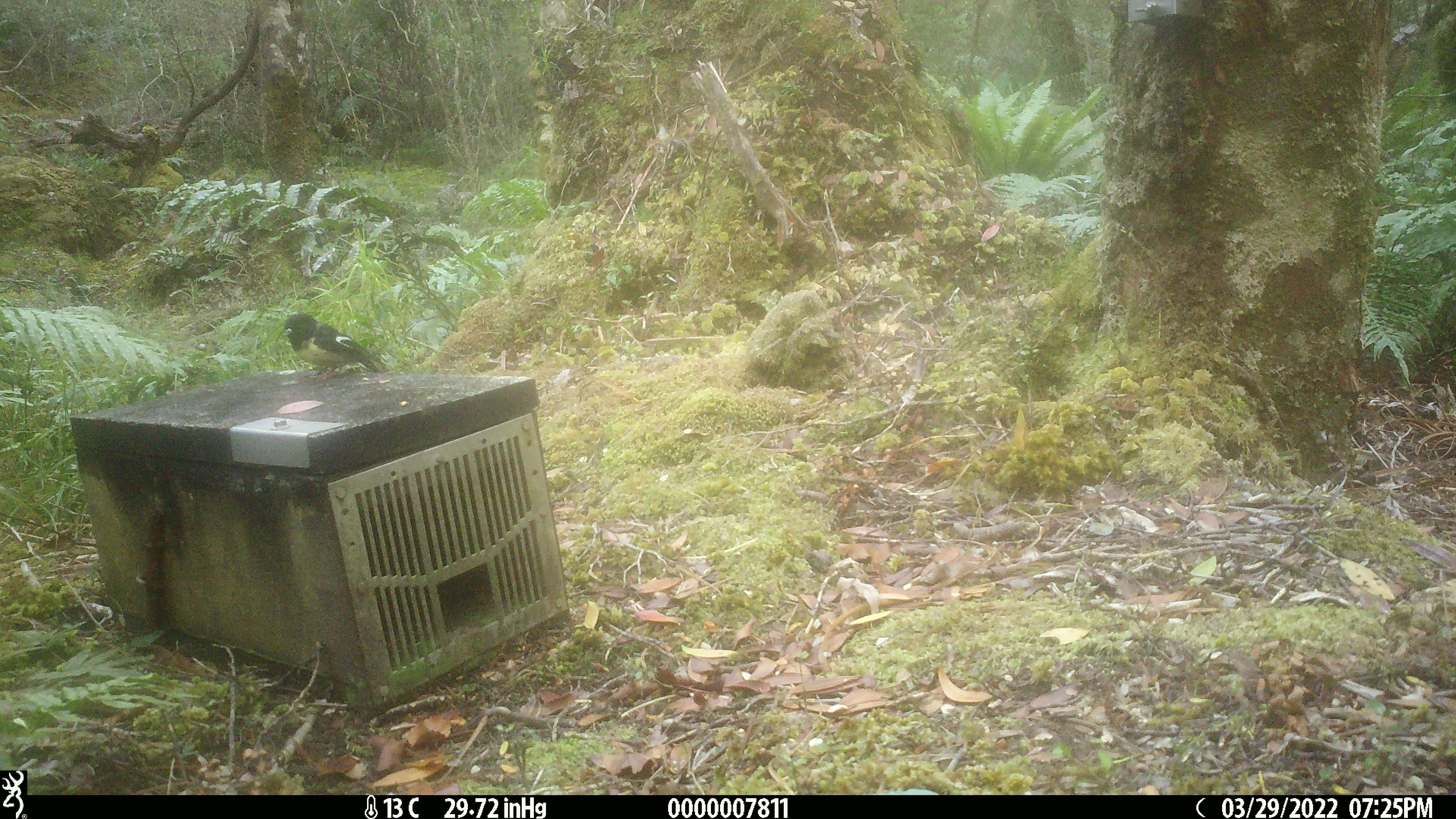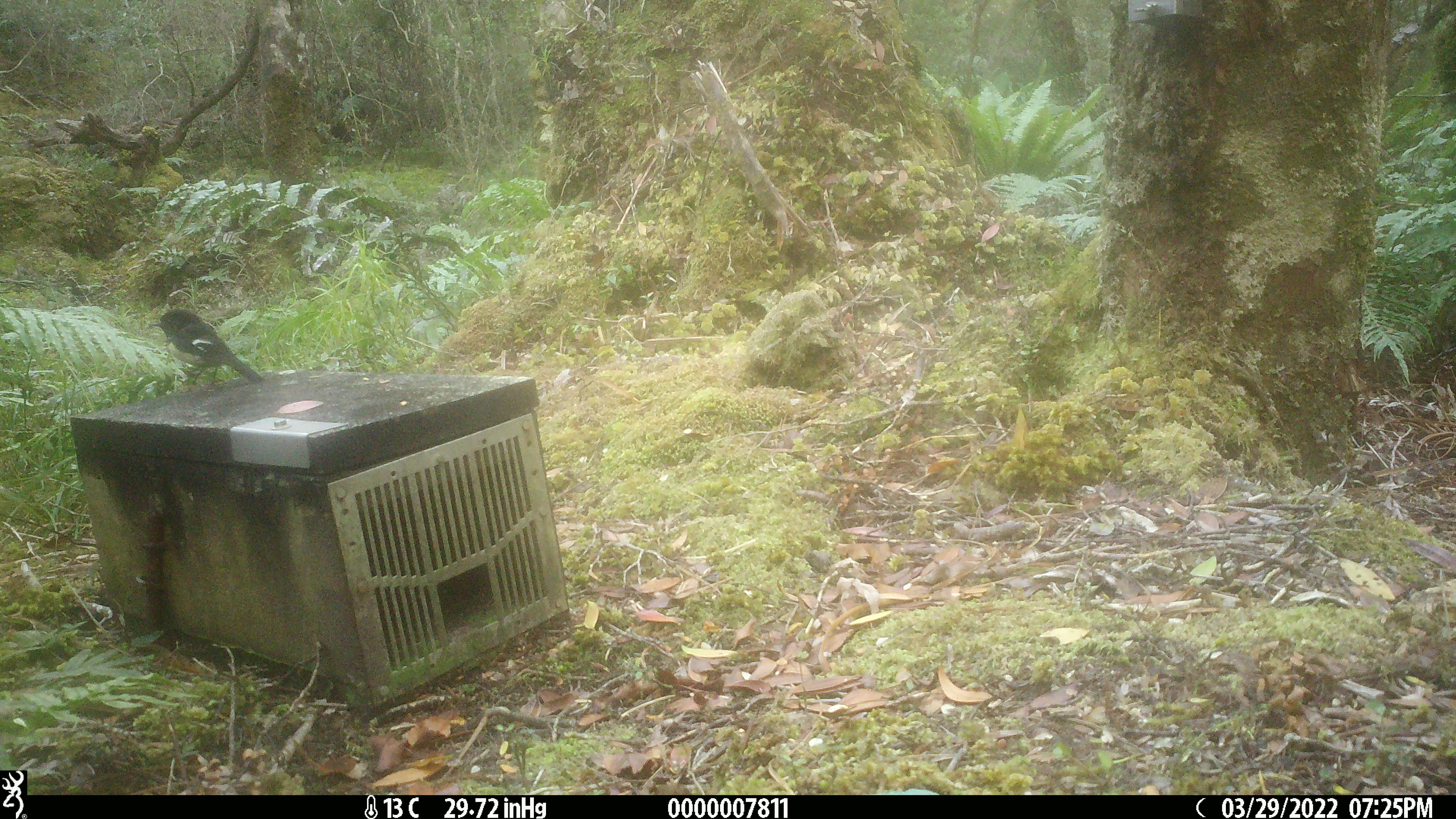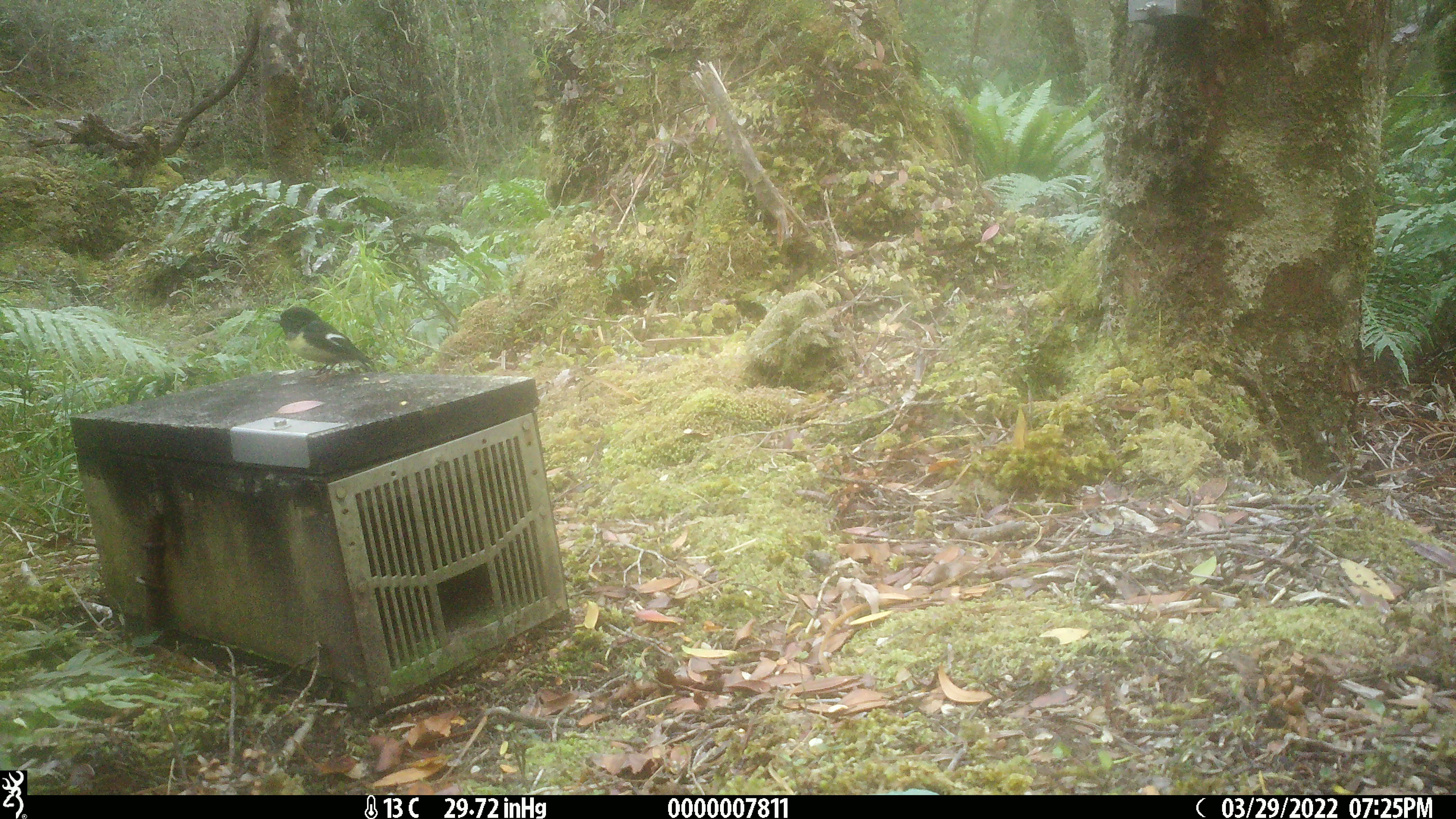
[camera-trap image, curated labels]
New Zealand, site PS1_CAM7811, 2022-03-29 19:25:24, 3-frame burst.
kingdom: Animalia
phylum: Chordata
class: Aves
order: Passeriformes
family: Petroicidae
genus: Petroica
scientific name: Petroica macrocephala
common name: tomtit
Tomtit (Petroica macrocephala).